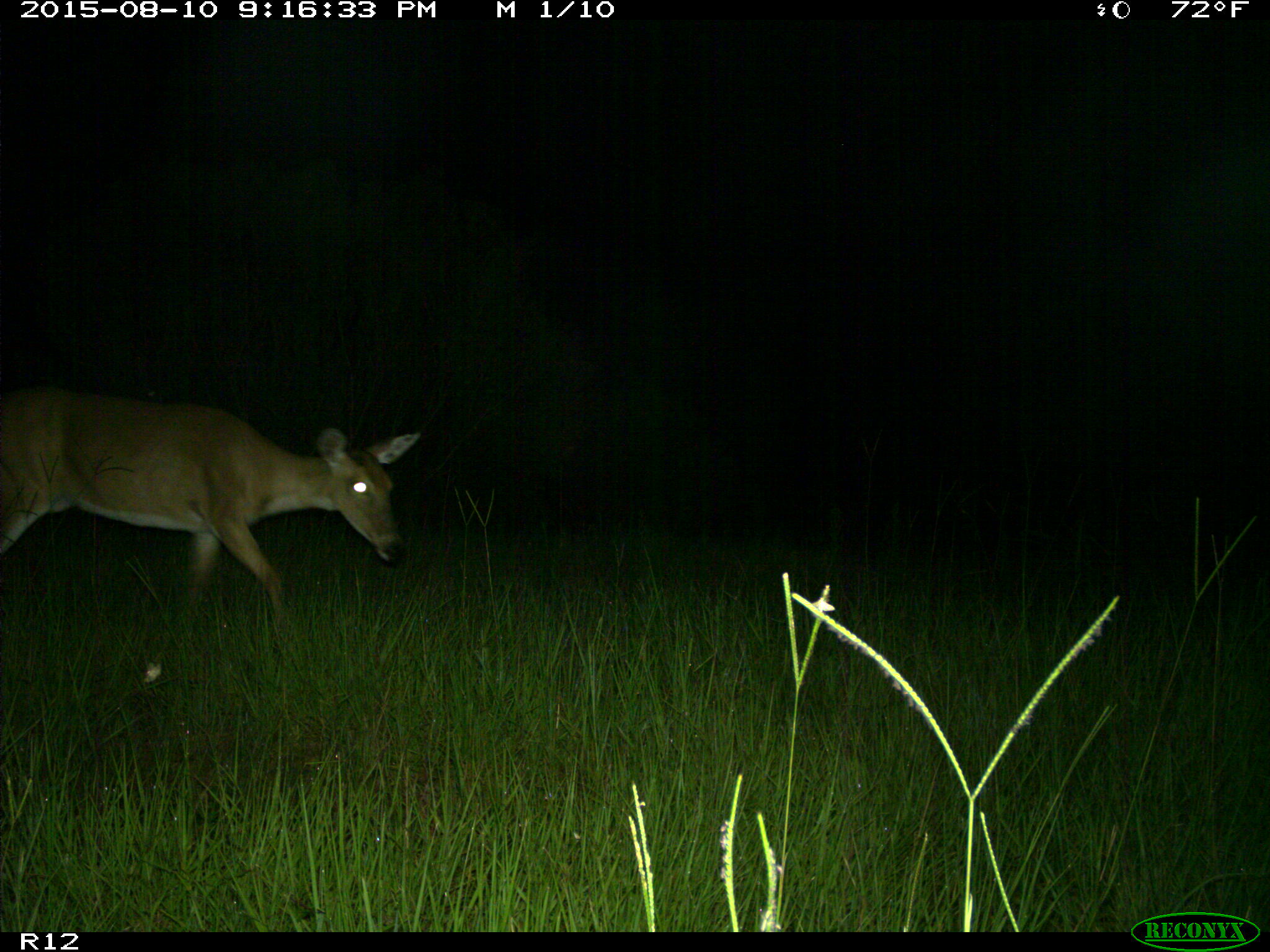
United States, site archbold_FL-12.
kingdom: Animalia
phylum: Chordata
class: Mammalia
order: Artiodactyla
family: Cervidae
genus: Odocoileus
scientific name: Odocoileus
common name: deer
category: unidentified deer